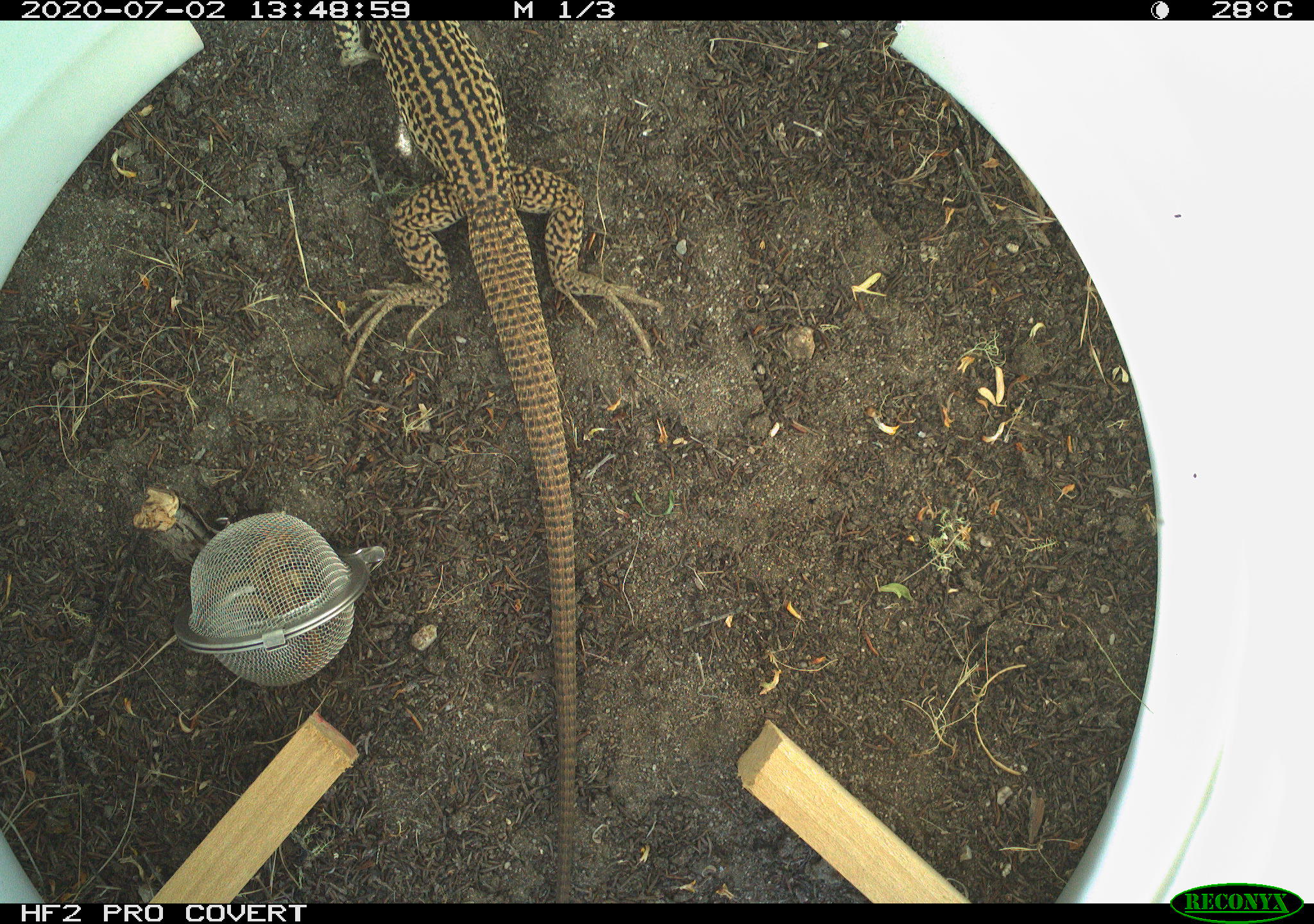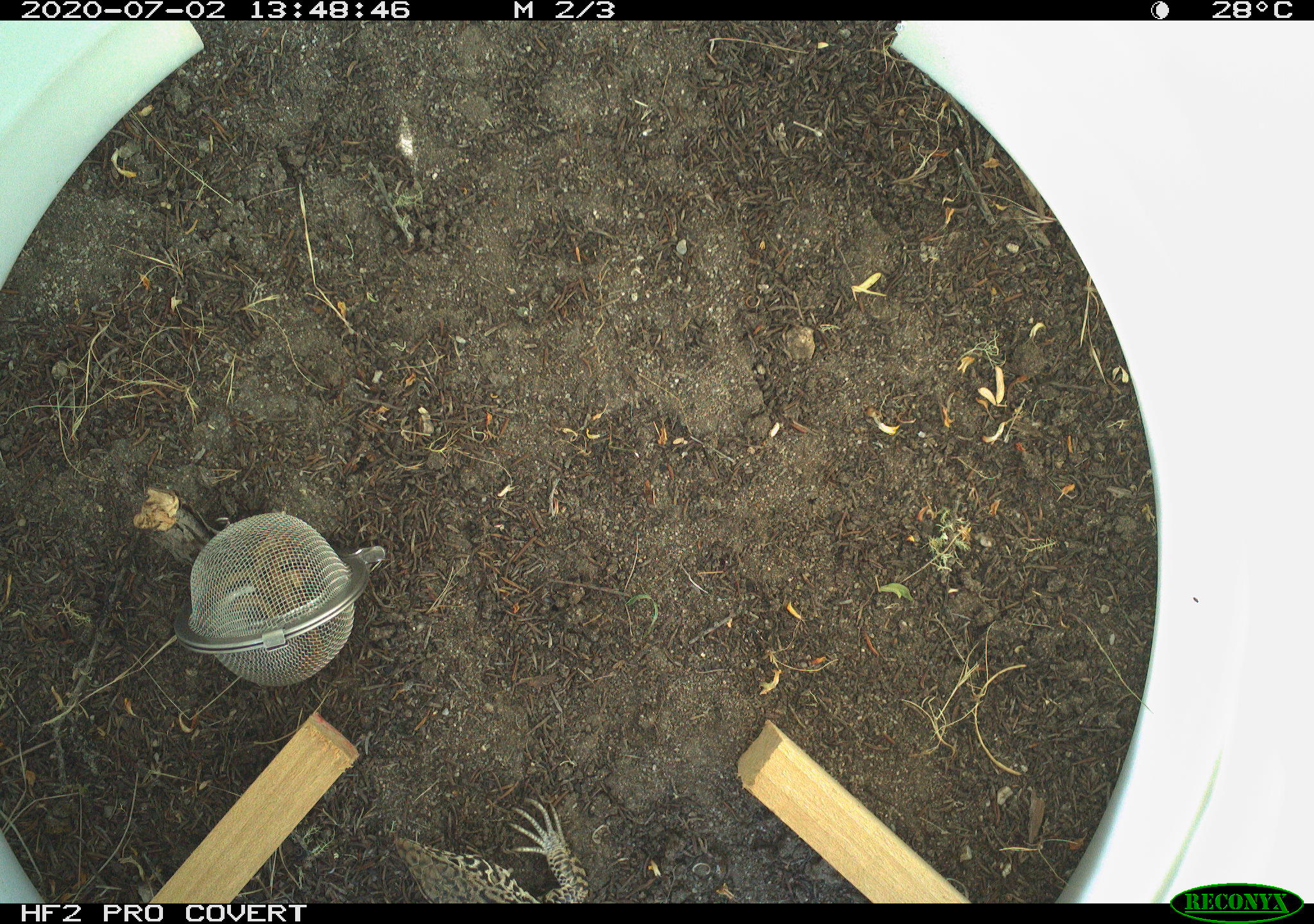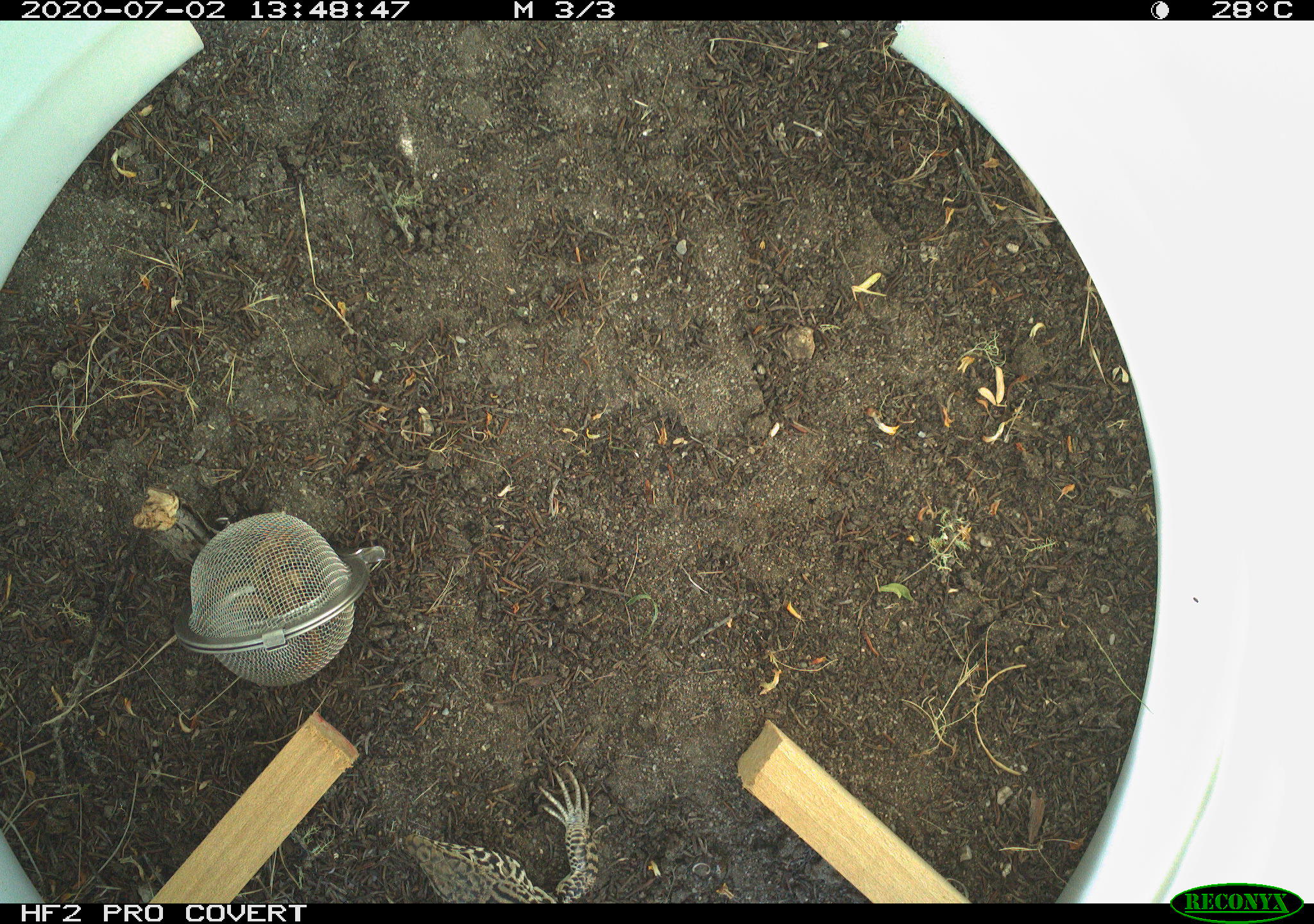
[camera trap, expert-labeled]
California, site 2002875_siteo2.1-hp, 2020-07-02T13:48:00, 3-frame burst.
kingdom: Animalia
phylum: Chordata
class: Reptilia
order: Squamata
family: Teiidae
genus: Aspidoscelis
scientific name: Aspidoscelis tigris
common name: western whiptail